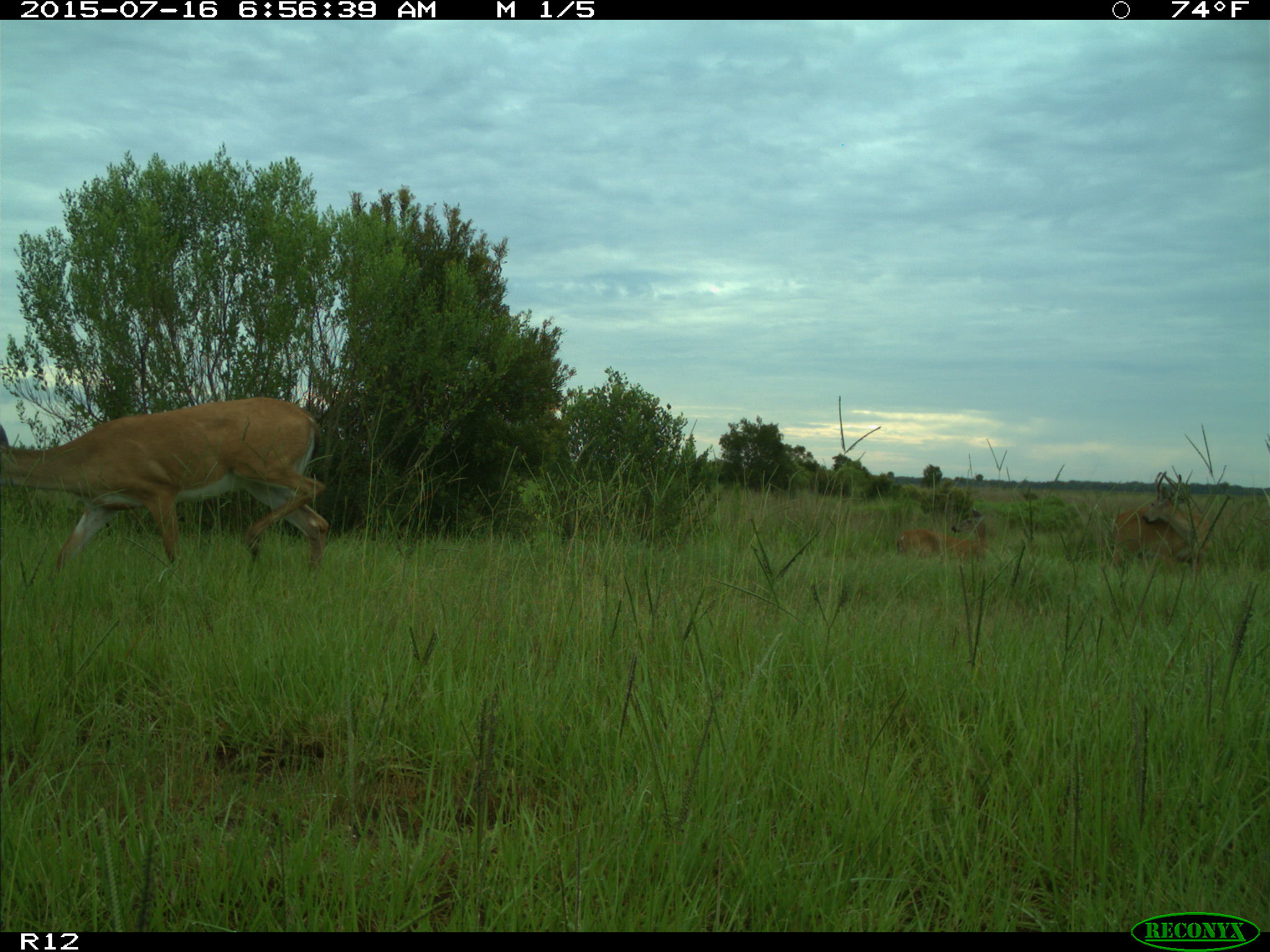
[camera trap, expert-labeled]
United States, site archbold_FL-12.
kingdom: Animalia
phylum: Chordata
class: Mammalia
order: Artiodactyla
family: Cervidae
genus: Odocoileus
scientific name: Odocoileus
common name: deer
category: unidentified deer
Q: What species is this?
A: Unidentified deer (deer) (Odocoileus).